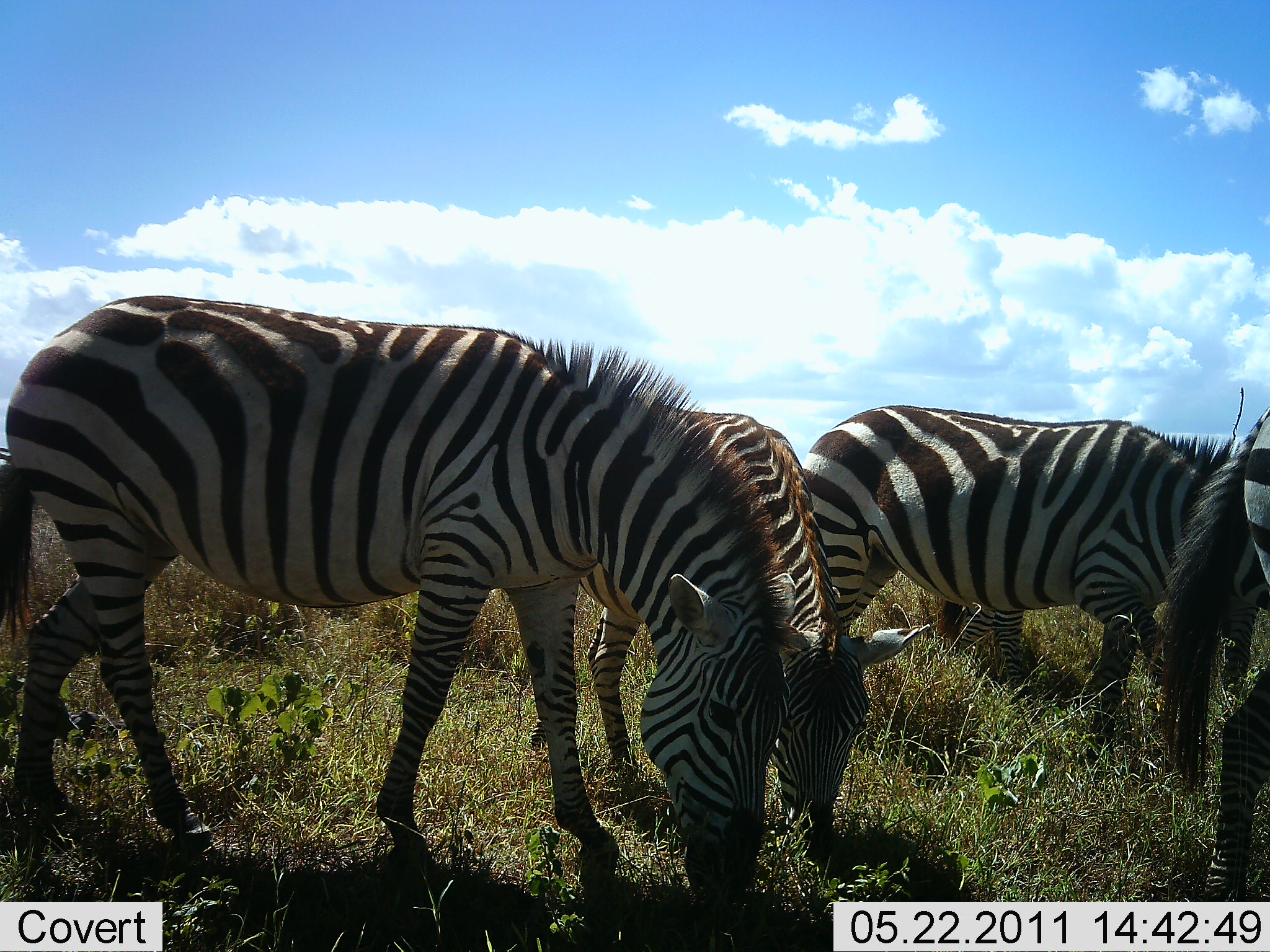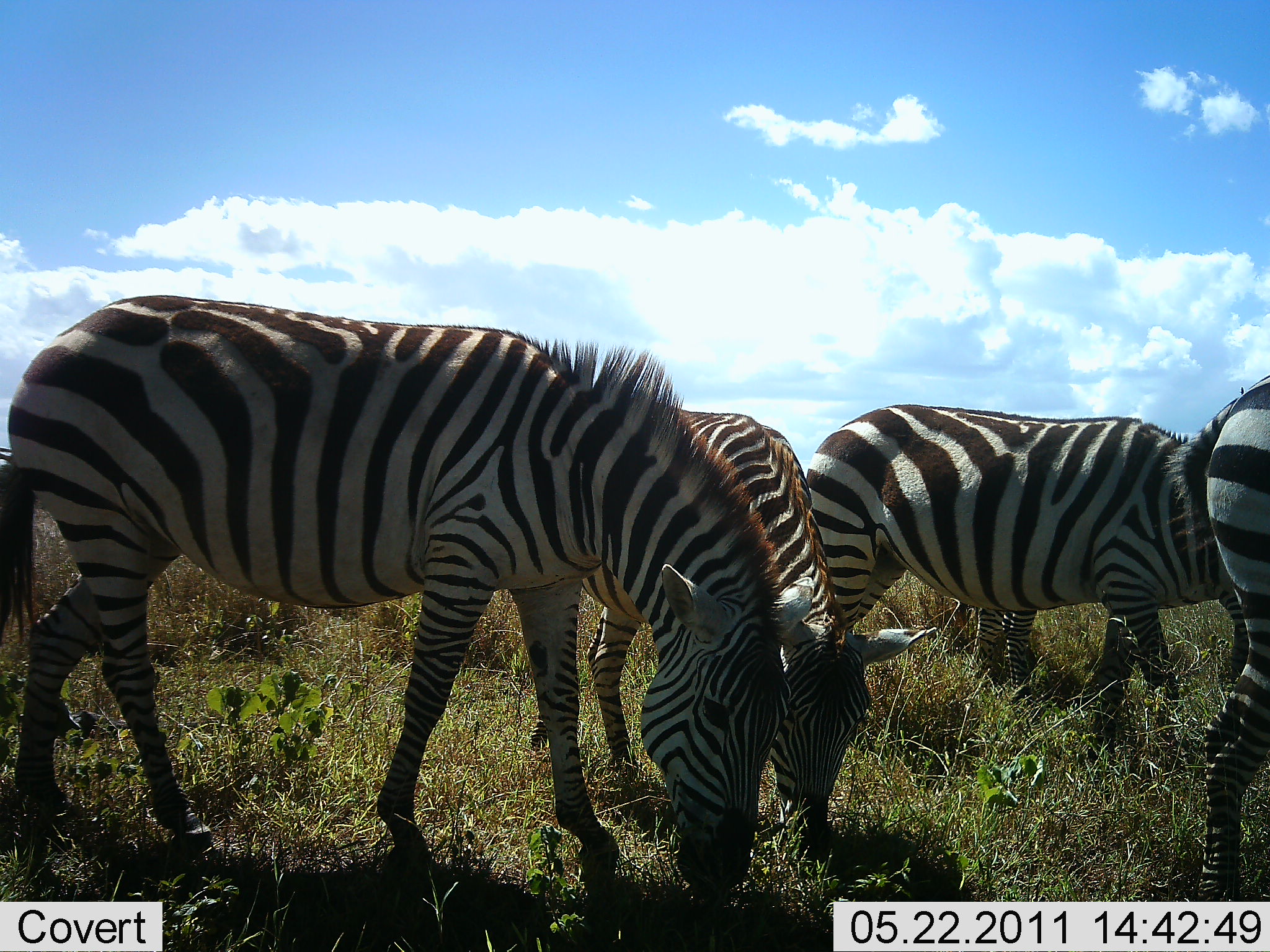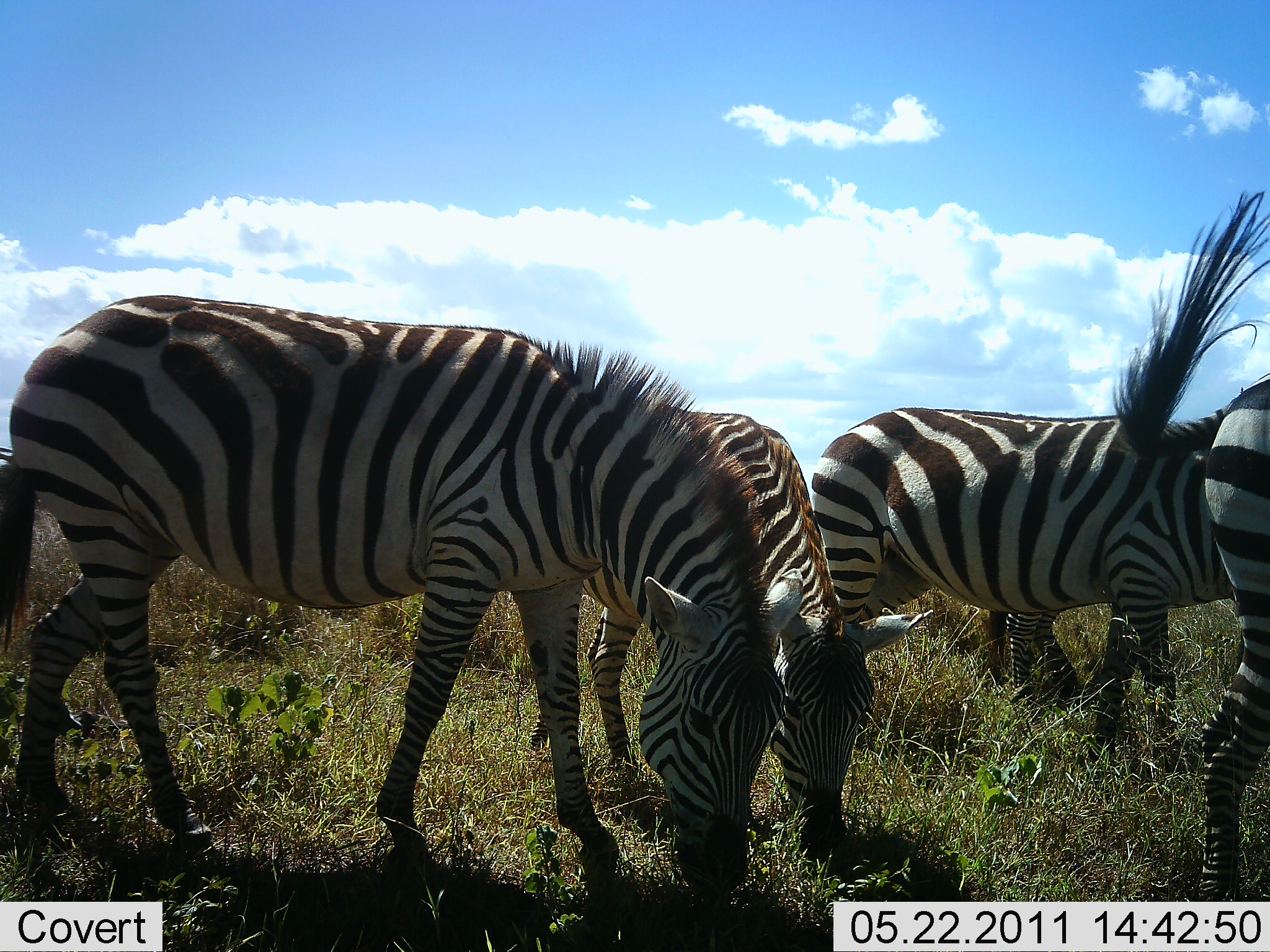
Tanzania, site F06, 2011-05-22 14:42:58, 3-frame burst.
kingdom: Animalia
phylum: Chordata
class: Mammalia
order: Perissodactyla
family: Equidae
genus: Equus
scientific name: Equus quagga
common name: plains zebra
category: zebra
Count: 5.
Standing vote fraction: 40%.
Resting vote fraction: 0%.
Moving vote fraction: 0%.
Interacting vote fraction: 0%.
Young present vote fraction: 0%.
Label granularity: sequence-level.